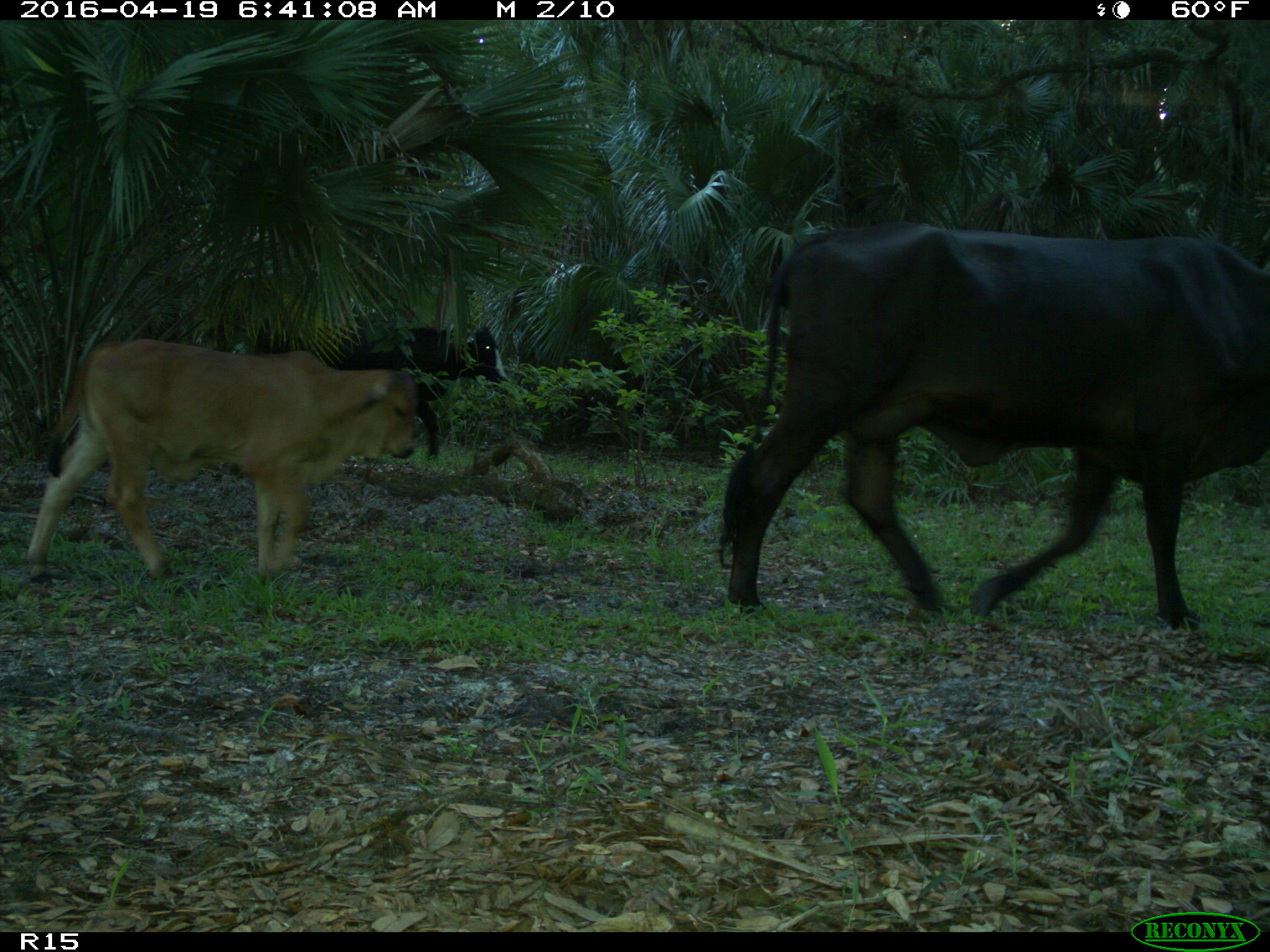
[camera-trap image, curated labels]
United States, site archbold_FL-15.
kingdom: Animalia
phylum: Chordata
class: Mammalia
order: Artiodactyla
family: Bovidae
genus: Bos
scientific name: Bos taurus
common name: domestic cow